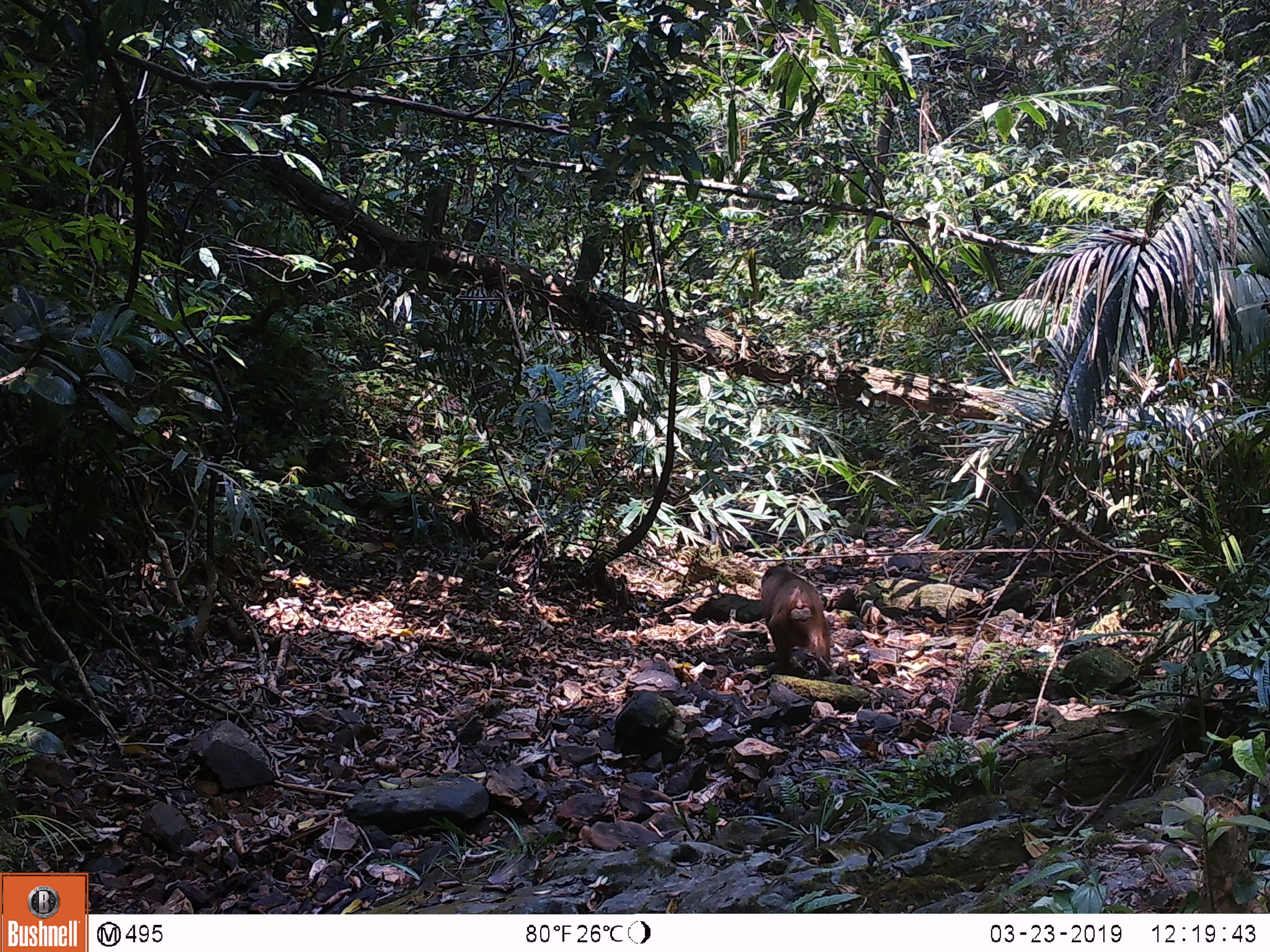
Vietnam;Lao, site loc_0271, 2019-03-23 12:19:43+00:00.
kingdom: Animalia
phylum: Chordata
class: Mammalia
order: Primates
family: Cercopithecidae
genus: Macaca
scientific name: Macaca arctoides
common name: stump-tailed macaque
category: stump tailed macaque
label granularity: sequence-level